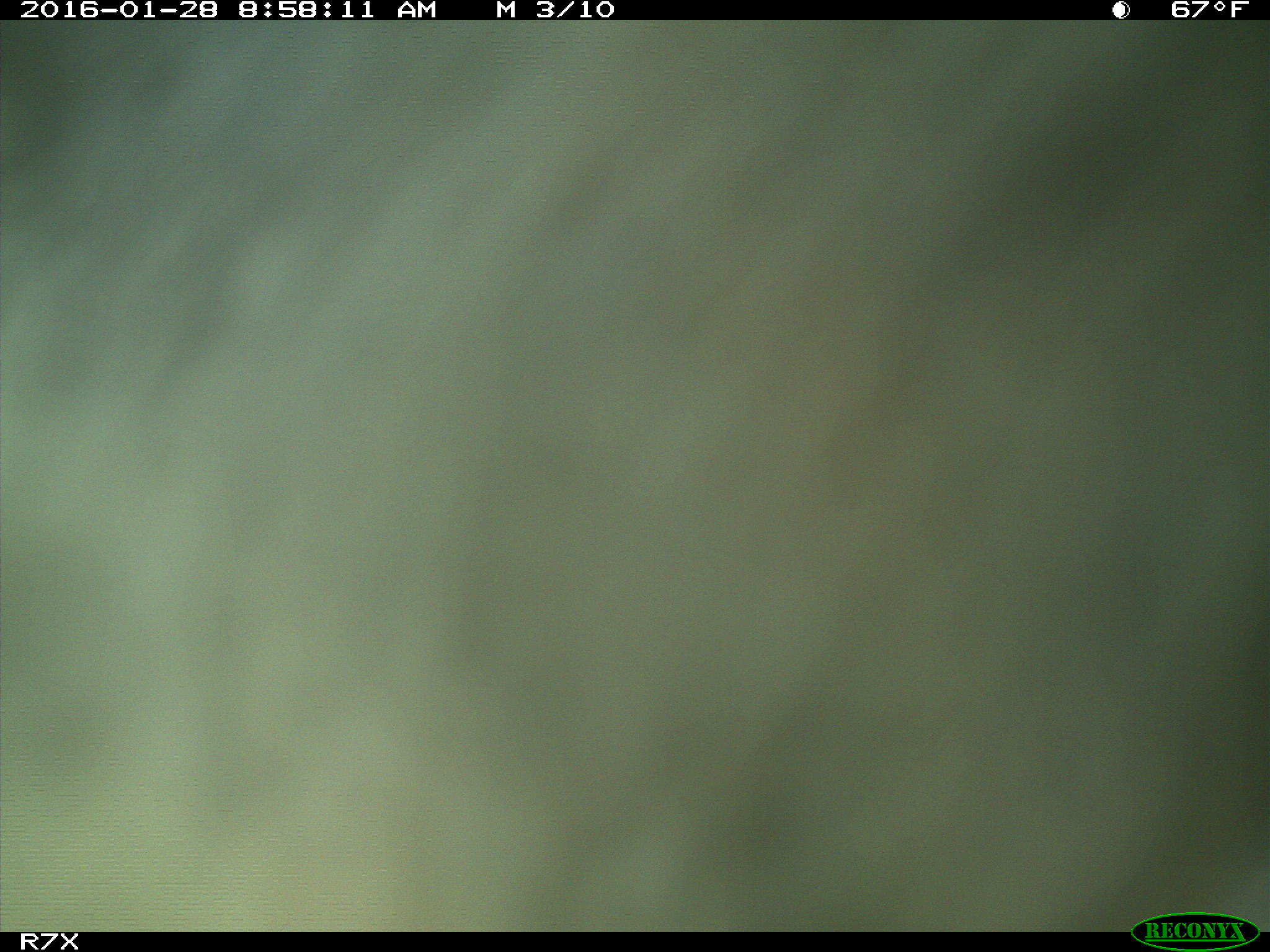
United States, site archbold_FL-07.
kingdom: Animalia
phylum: Chordata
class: Mammalia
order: Artiodactyla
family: Bovidae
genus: Bos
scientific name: Bos taurus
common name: domestic cow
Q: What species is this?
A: Bos taurus (domestic cow).